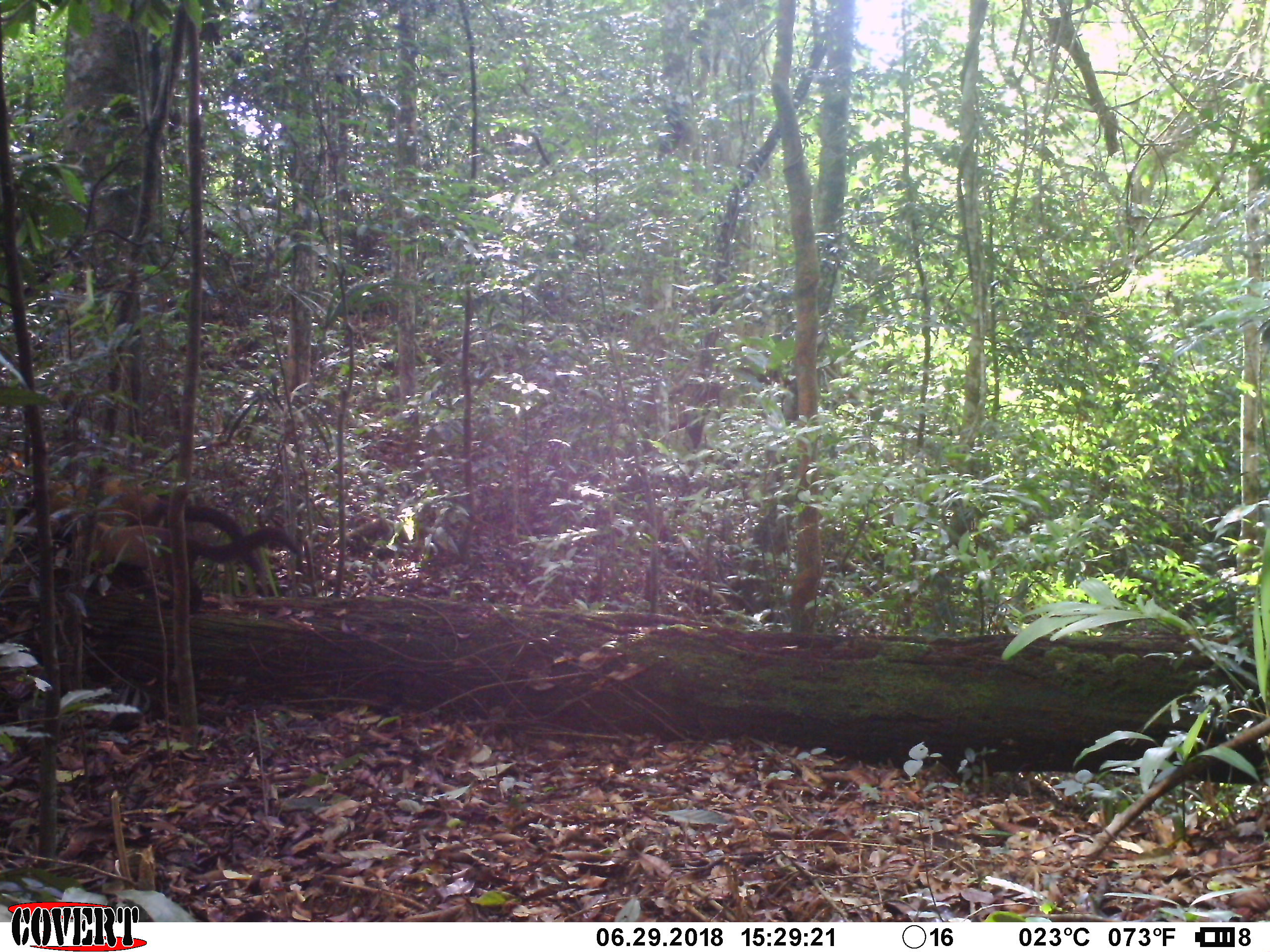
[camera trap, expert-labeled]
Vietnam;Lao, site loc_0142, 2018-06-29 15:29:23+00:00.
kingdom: Animalia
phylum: Chordata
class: Mammalia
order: Carnivora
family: Mustelidae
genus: Martes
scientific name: Martes flavigula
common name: yellow-throated marten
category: yellow throated marten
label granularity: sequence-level